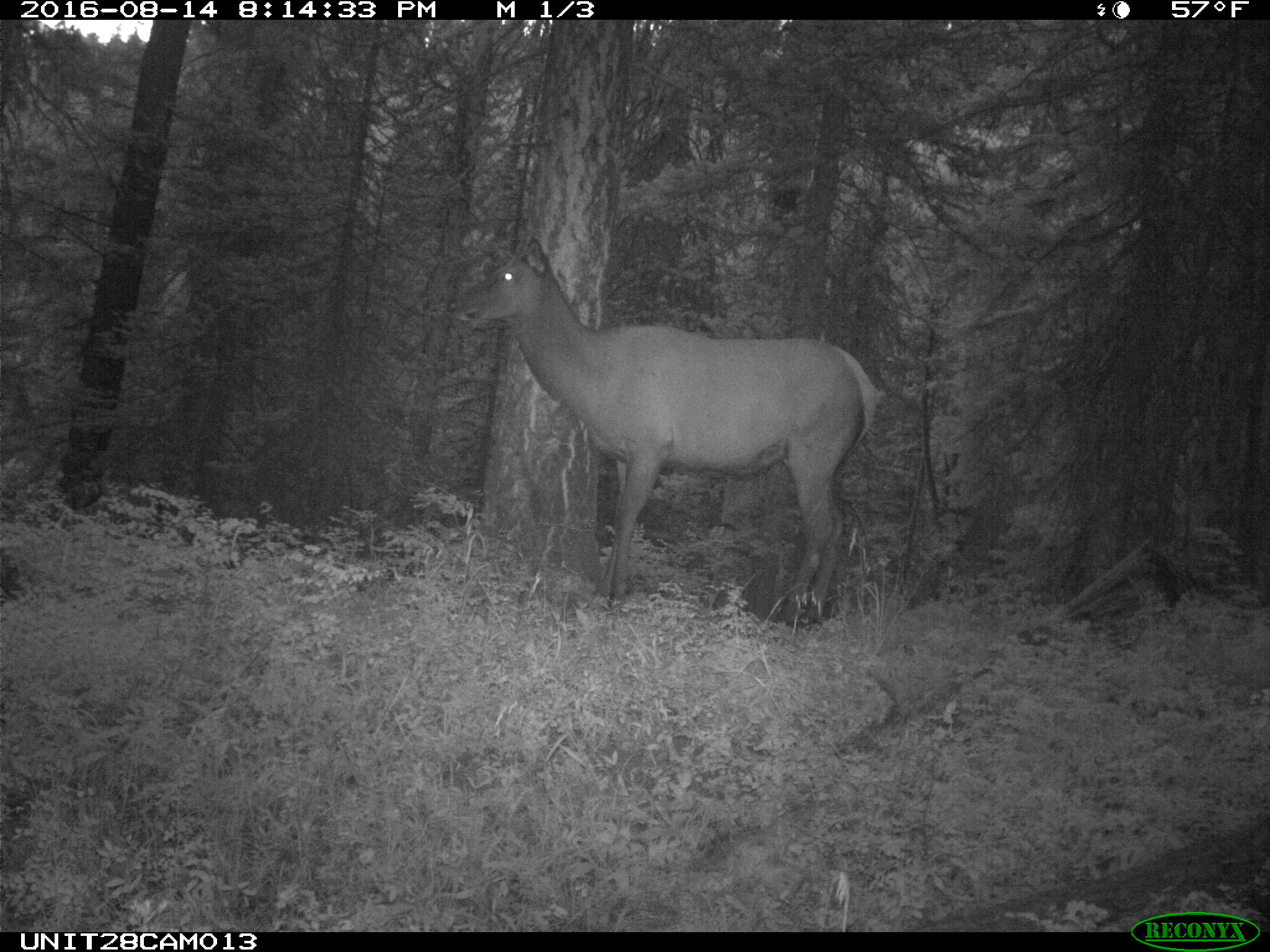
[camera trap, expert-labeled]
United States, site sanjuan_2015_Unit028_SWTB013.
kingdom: Animalia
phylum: Chordata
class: Mammalia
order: Artiodactyla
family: Cervidae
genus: Cervus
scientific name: Cervus elaphus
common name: red deer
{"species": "Cervus elaphus (red deer)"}